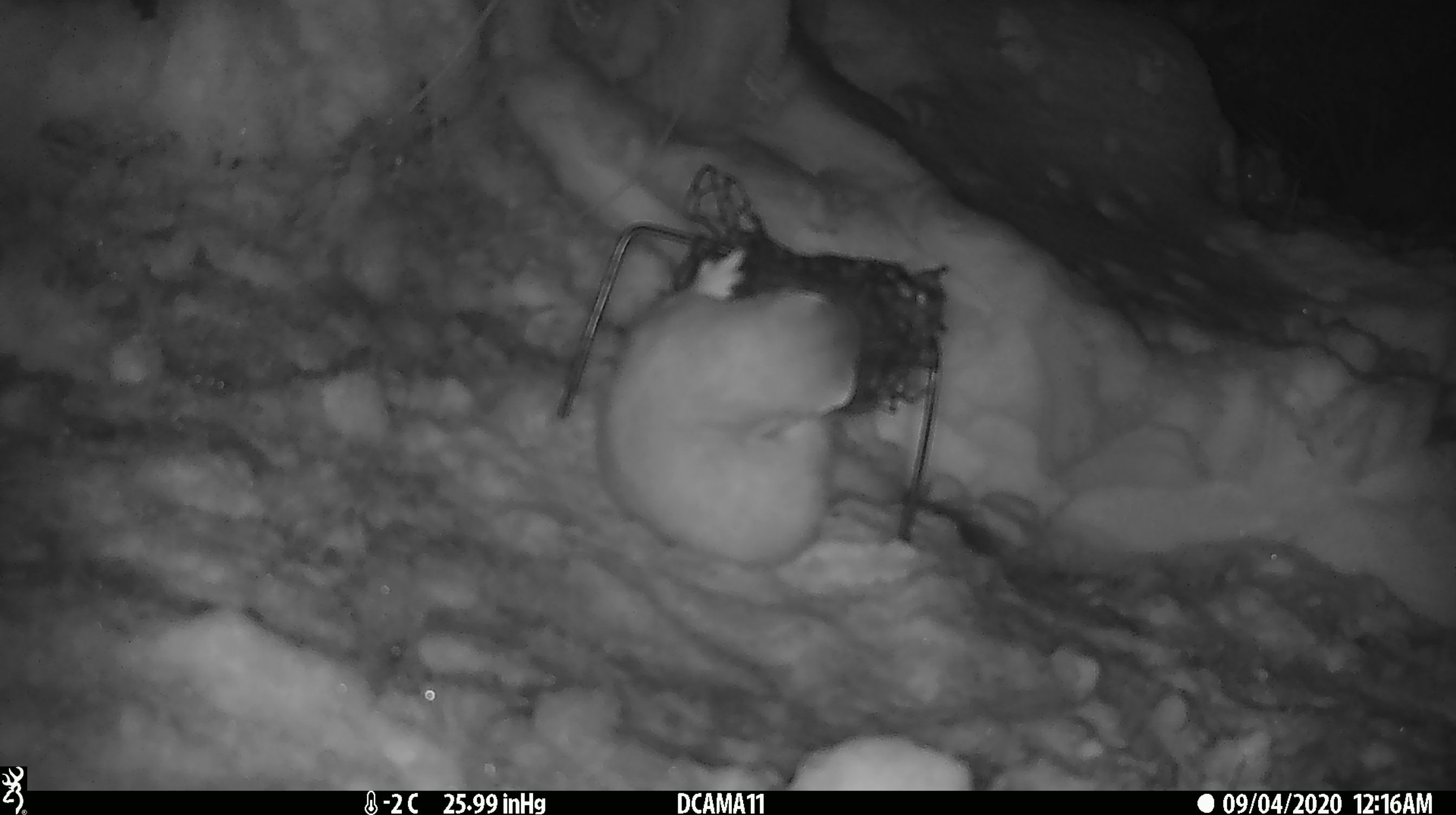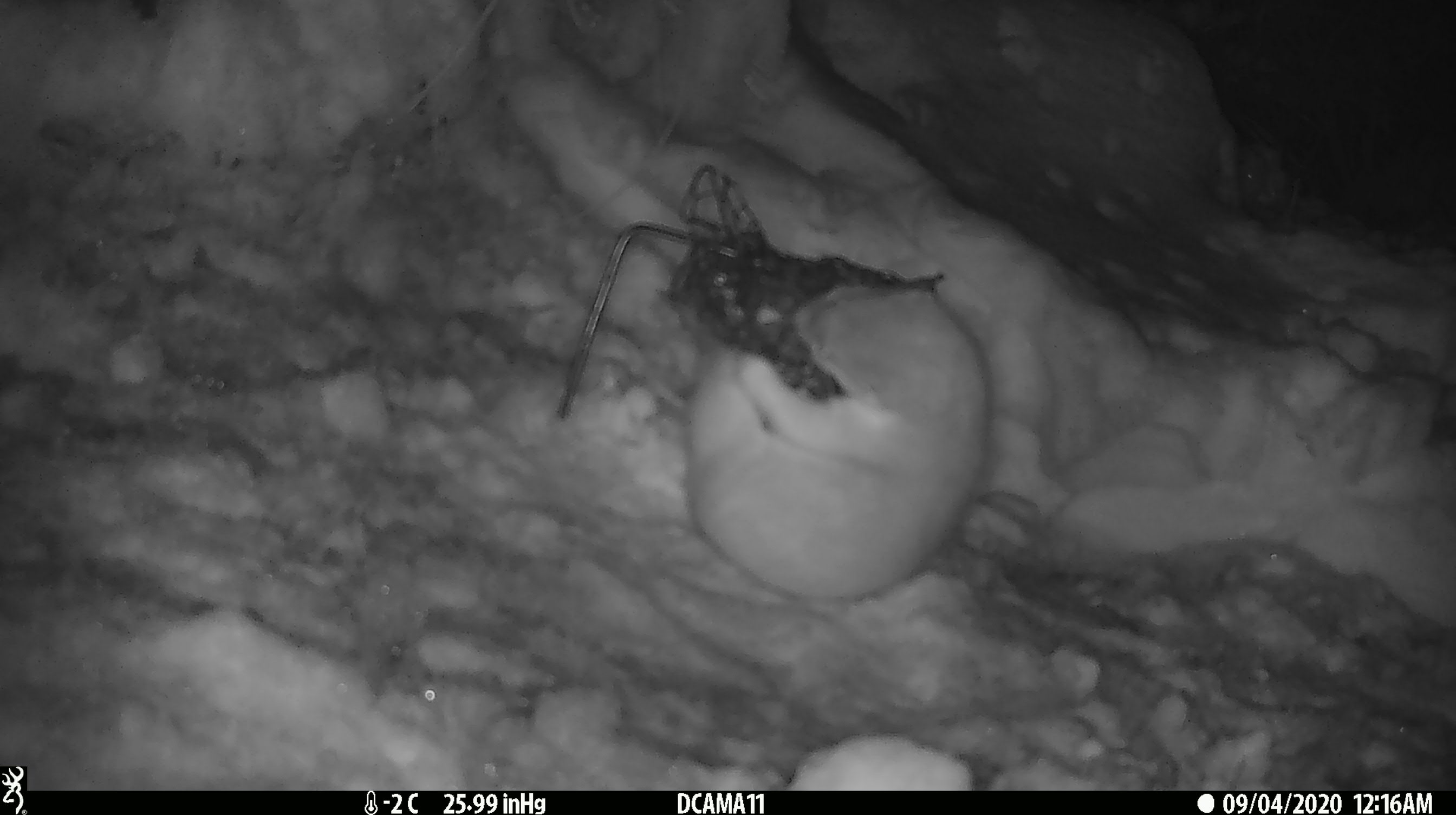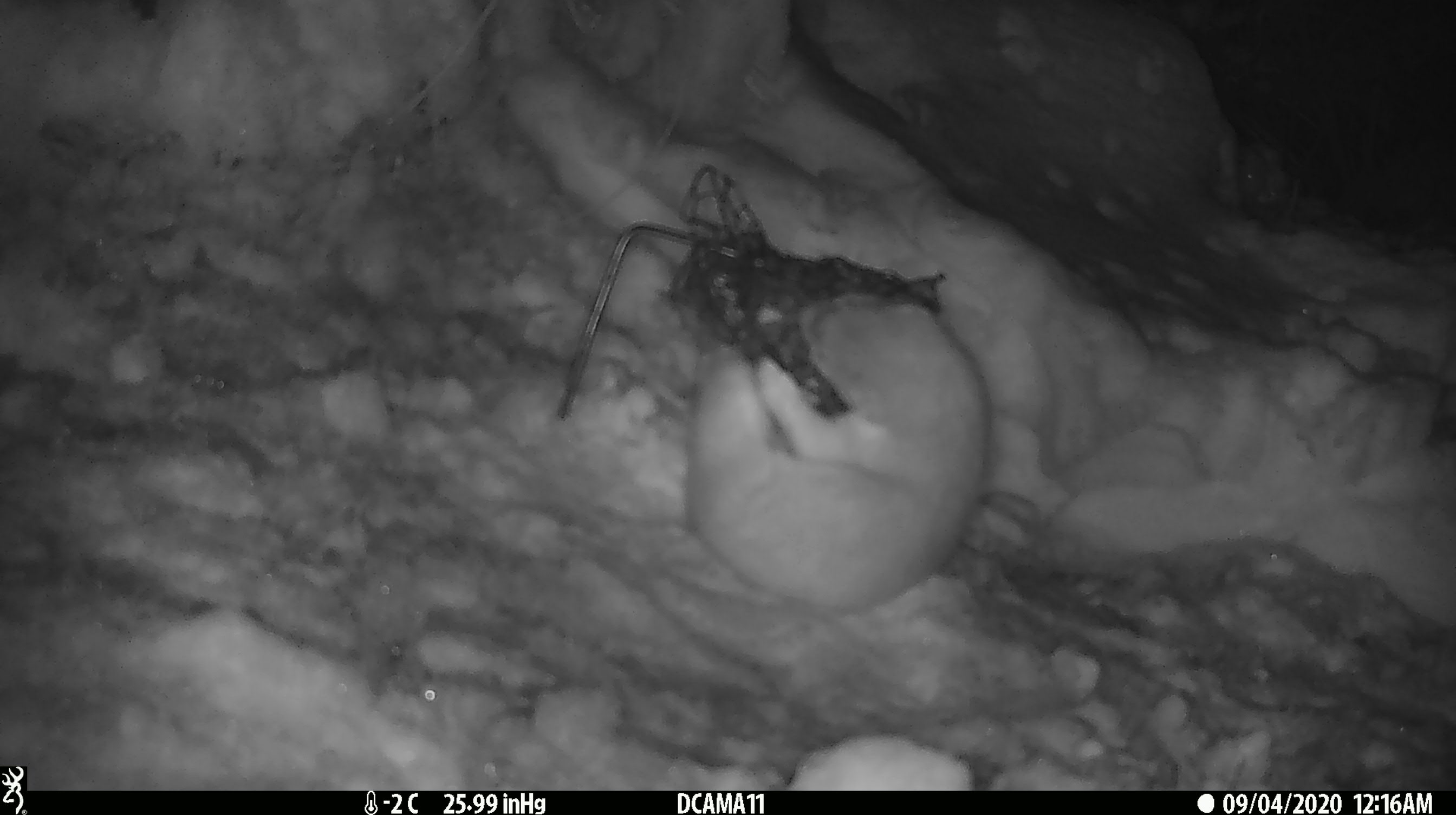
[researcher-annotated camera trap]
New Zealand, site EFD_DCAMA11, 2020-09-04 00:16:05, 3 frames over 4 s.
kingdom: Animalia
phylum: Chordata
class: Mammalia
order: Carnivora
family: Mustelidae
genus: Mustela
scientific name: Mustela erminea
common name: stoat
Stoat (Mustela erminea).